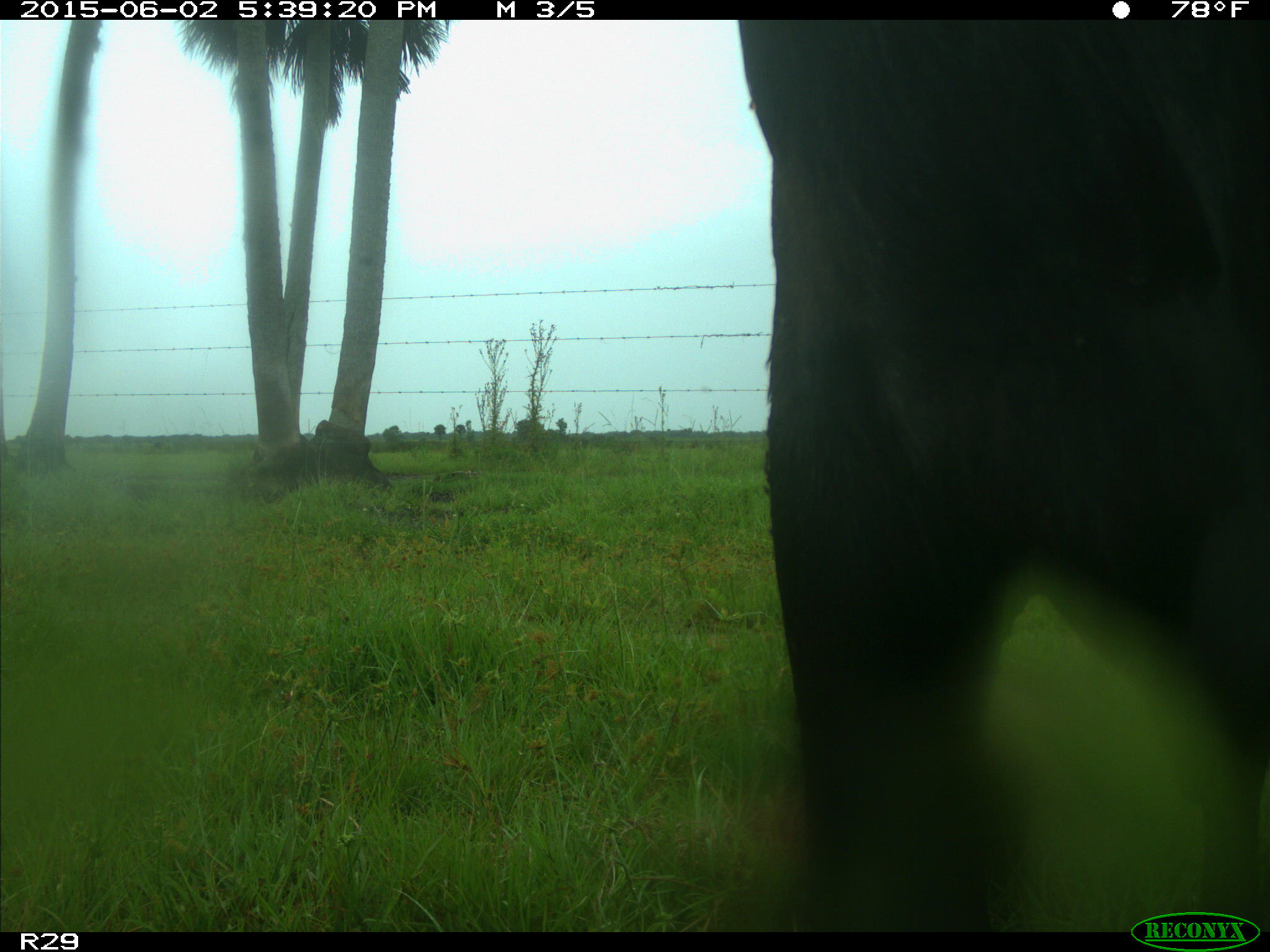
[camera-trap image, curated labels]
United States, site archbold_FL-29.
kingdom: Animalia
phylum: Chordata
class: Mammalia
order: Artiodactyla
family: Bovidae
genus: Bos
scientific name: Bos taurus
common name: domestic cow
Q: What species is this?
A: Bos taurus (domestic cow).